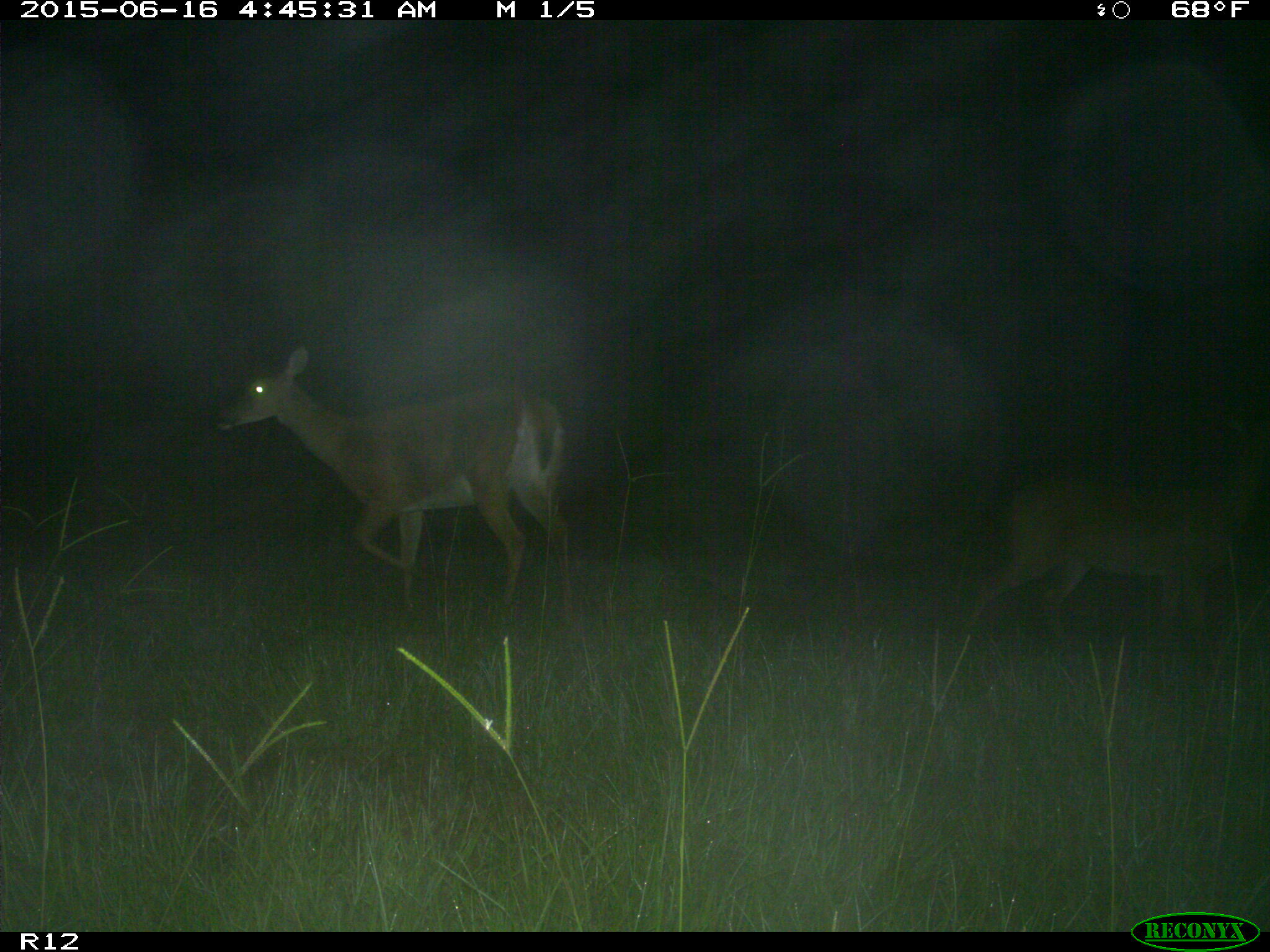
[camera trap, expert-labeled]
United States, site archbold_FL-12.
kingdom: Animalia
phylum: Chordata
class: Mammalia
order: Artiodactyla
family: Cervidae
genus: Odocoileus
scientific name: Odocoileus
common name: deer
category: unidentified deer